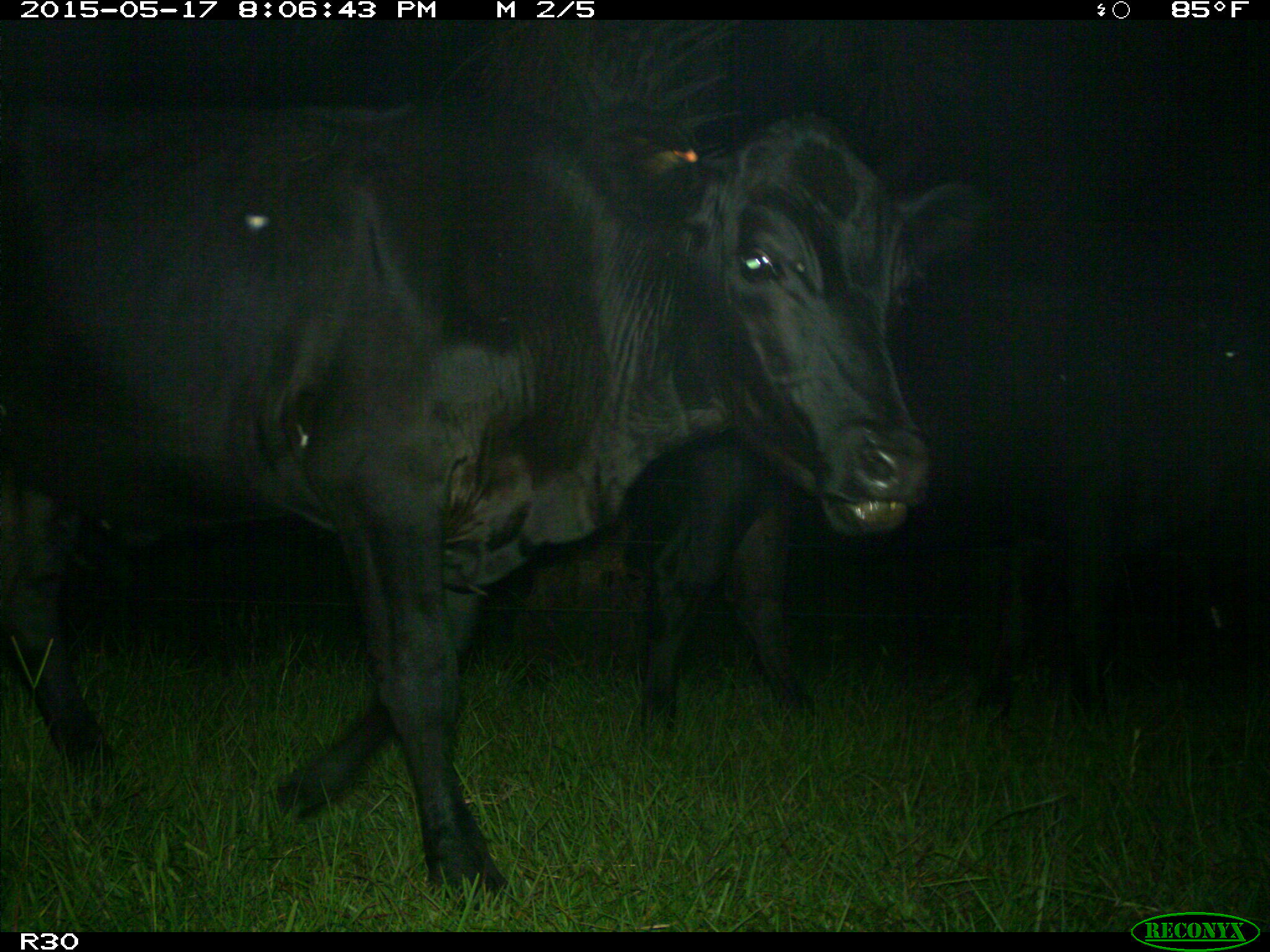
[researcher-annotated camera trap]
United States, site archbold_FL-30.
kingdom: Animalia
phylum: Chordata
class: Mammalia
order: Artiodactyla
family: Bovidae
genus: Bos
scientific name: Bos taurus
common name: domestic cow